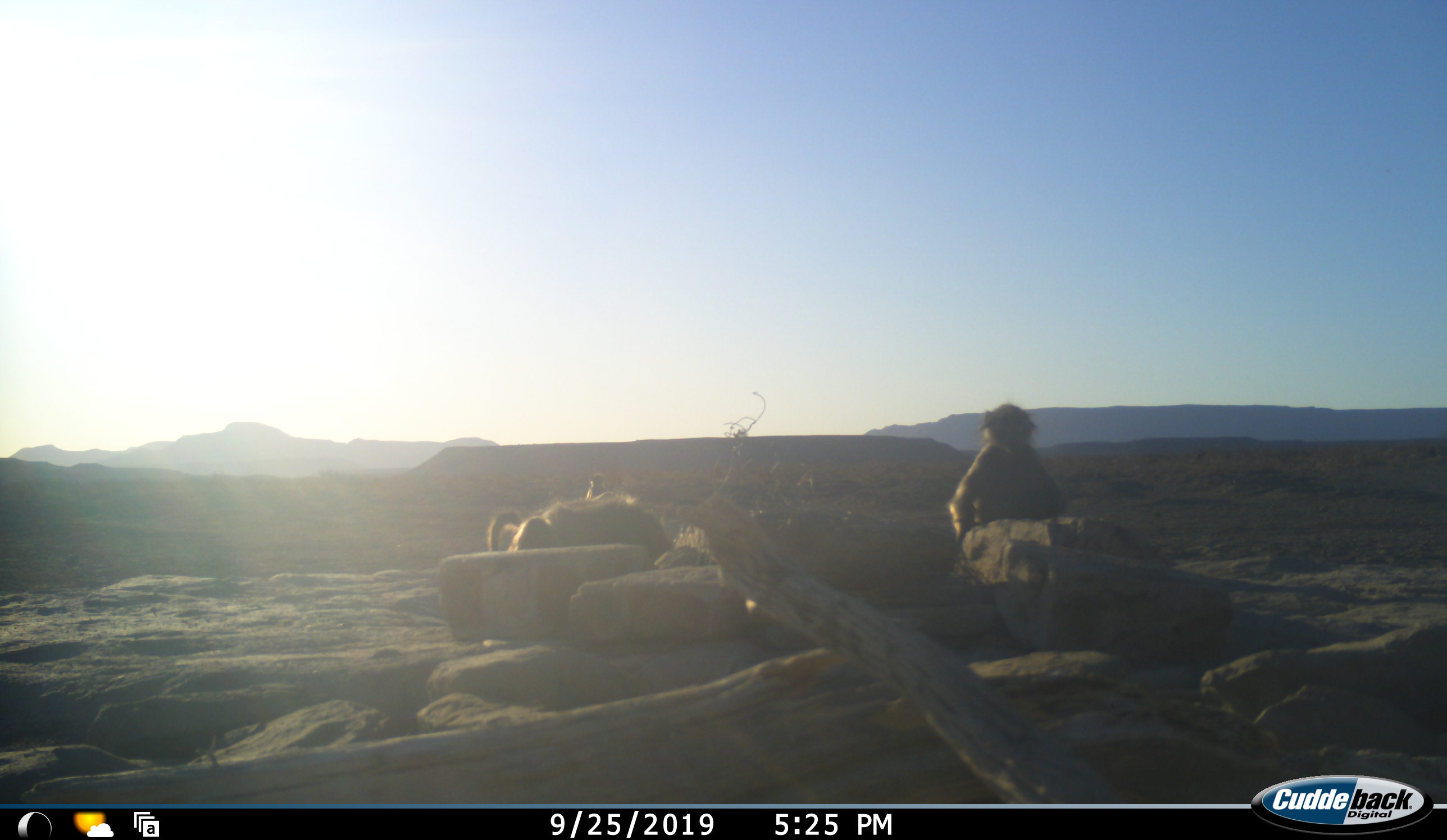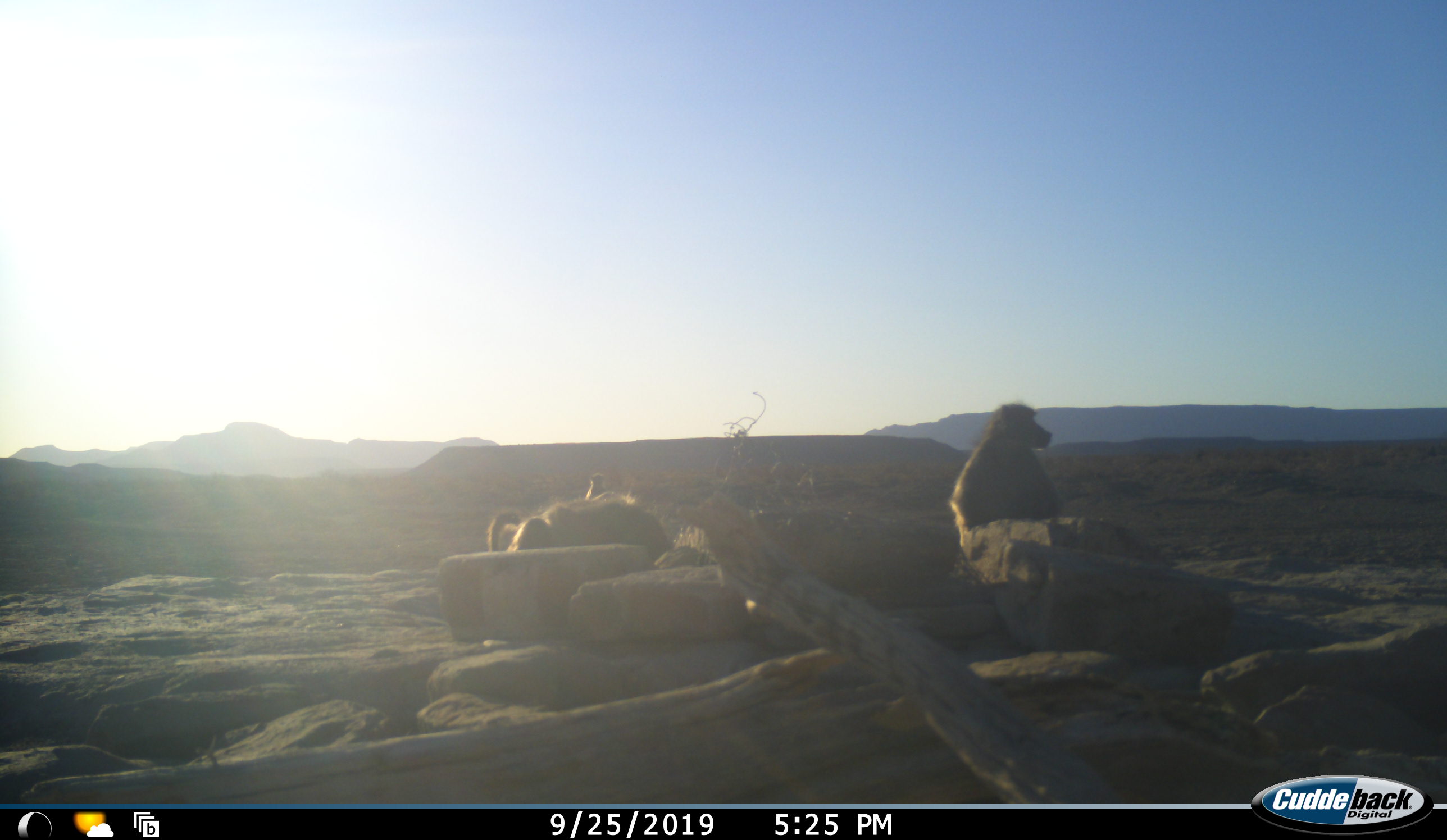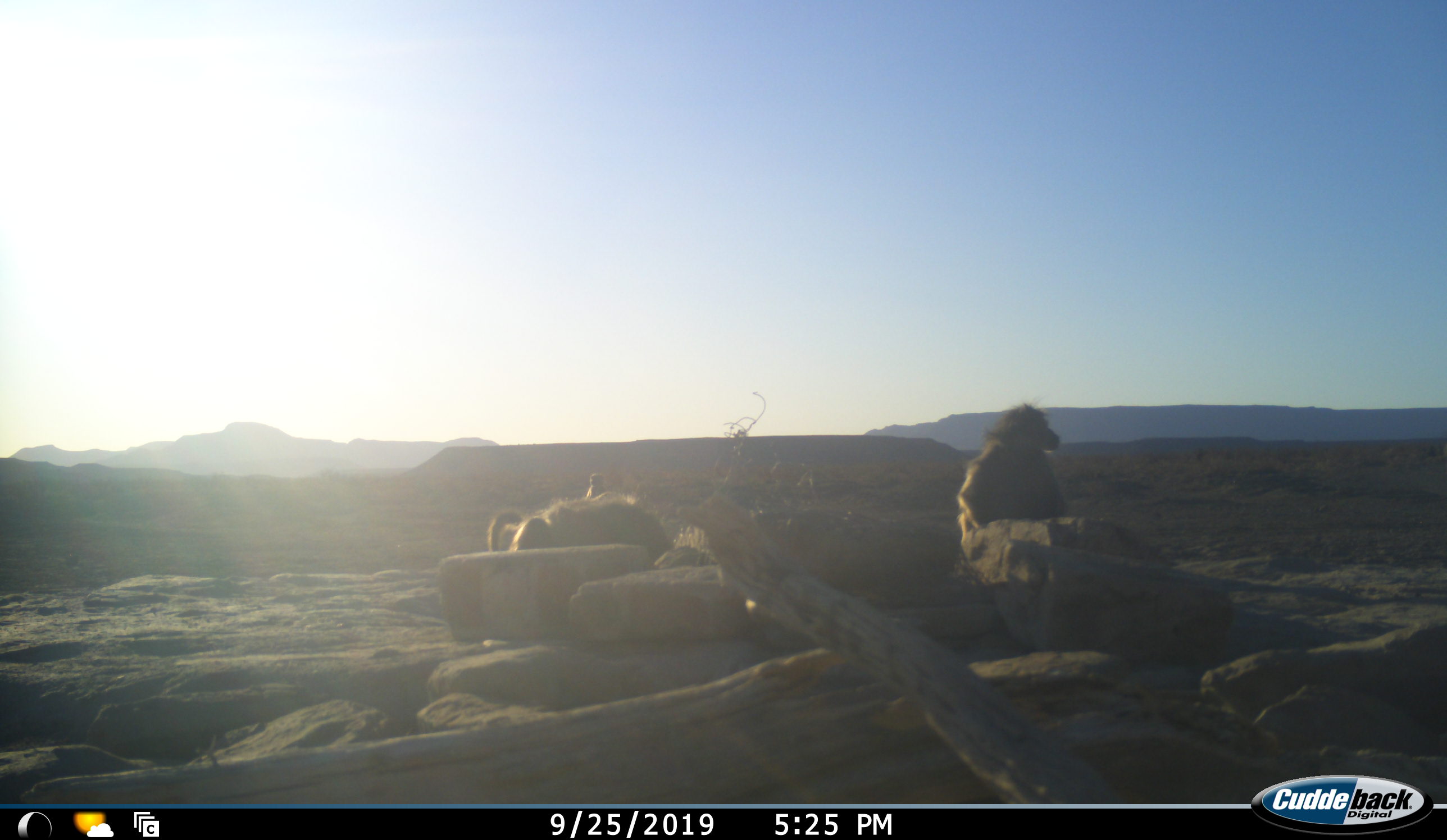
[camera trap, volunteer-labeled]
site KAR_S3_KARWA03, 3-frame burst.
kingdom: Animalia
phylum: Chordata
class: Mammalia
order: Primates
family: Cercopithecidae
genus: Papio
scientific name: Papio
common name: baboon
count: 3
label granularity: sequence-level